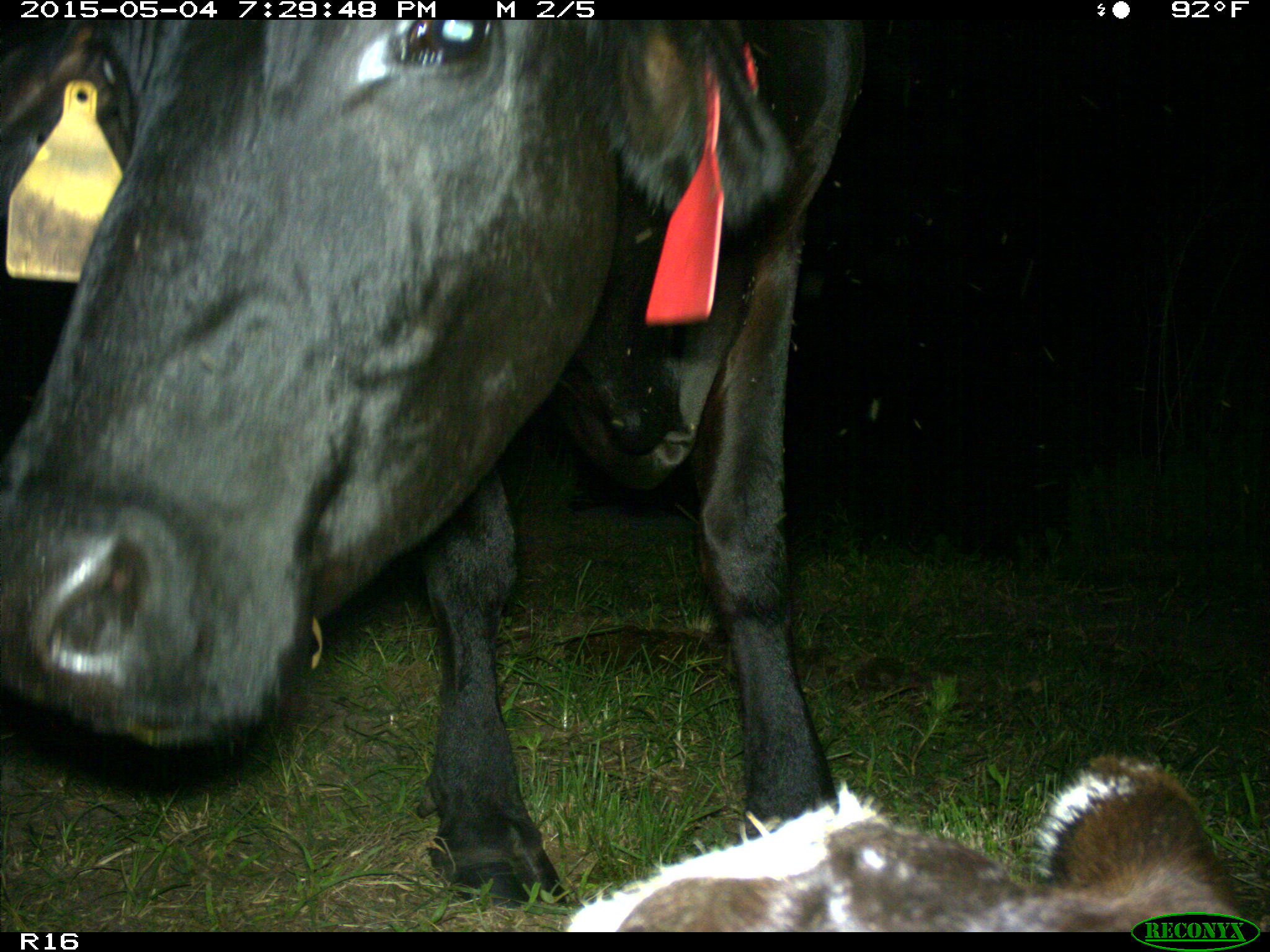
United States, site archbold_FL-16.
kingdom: Animalia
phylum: Chordata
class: Mammalia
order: Artiodactyla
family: Bovidae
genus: Bos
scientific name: Bos taurus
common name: domestic cow